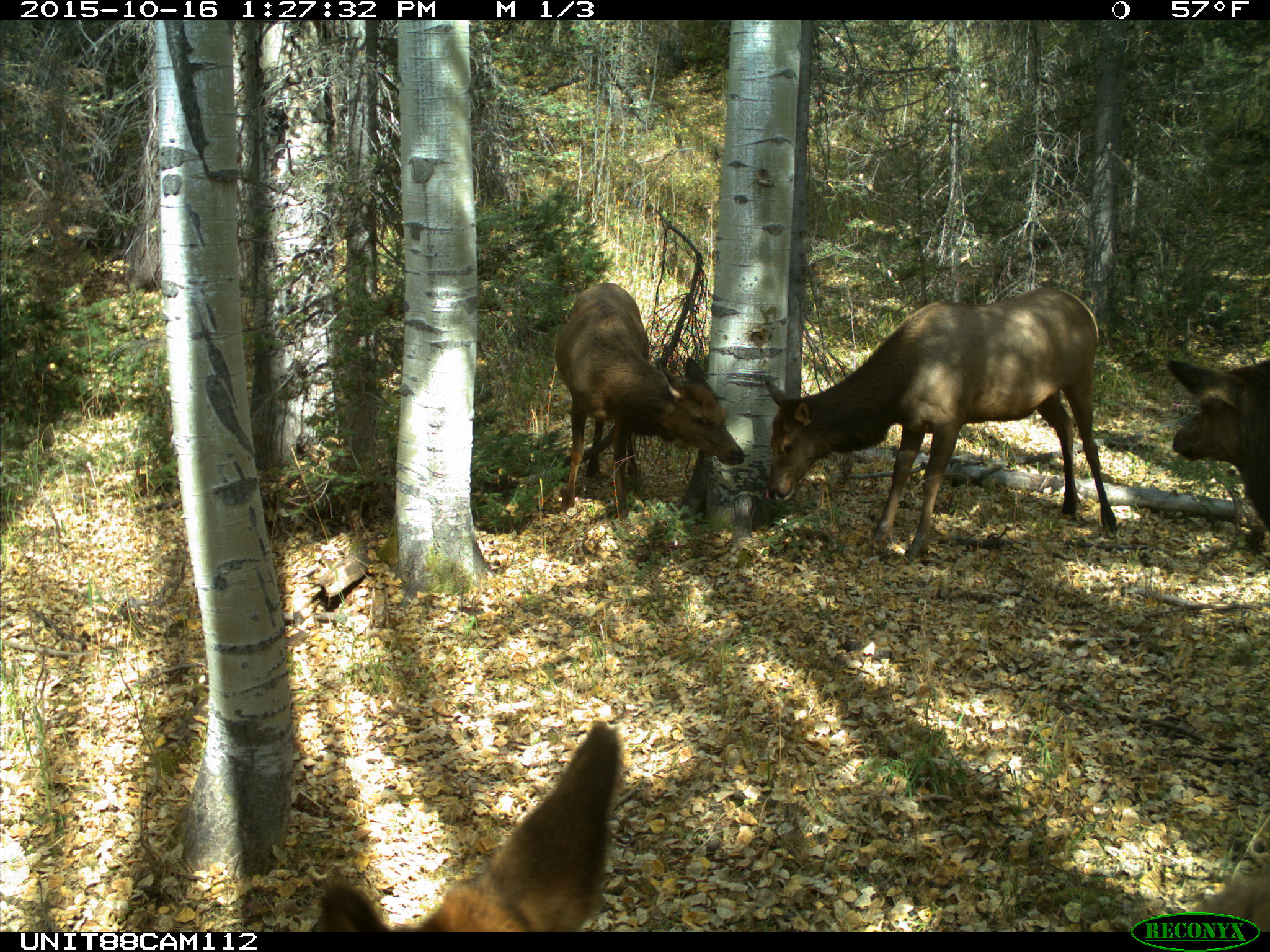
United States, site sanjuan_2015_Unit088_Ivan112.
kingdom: Animalia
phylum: Chordata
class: Mammalia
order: Artiodactyla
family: Cervidae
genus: Cervus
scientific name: Cervus elaphus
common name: red deer